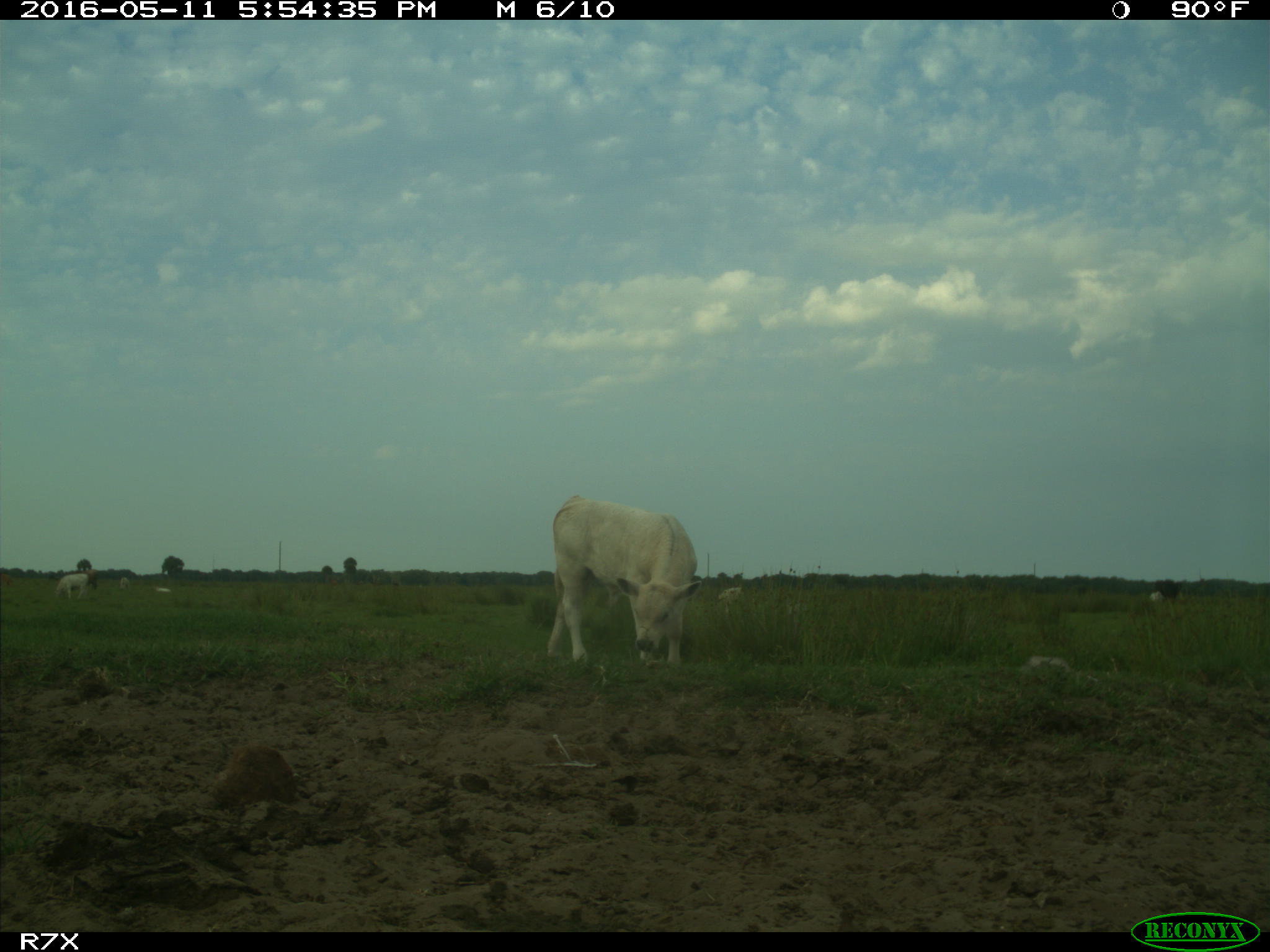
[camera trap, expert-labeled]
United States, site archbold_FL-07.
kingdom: Animalia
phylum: Chordata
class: Mammalia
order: Artiodactyla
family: Bovidae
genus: Bos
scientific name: Bos taurus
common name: domestic cow